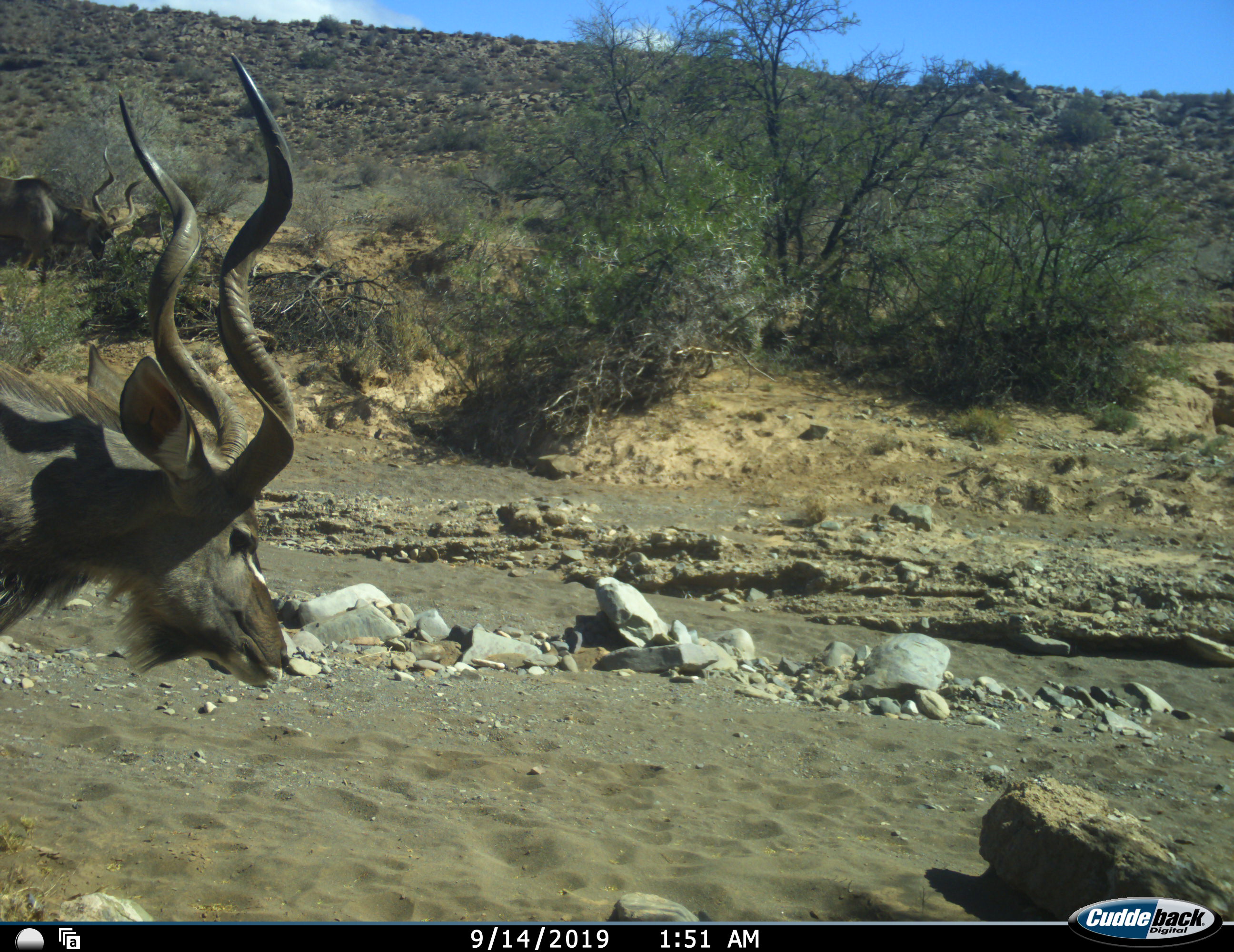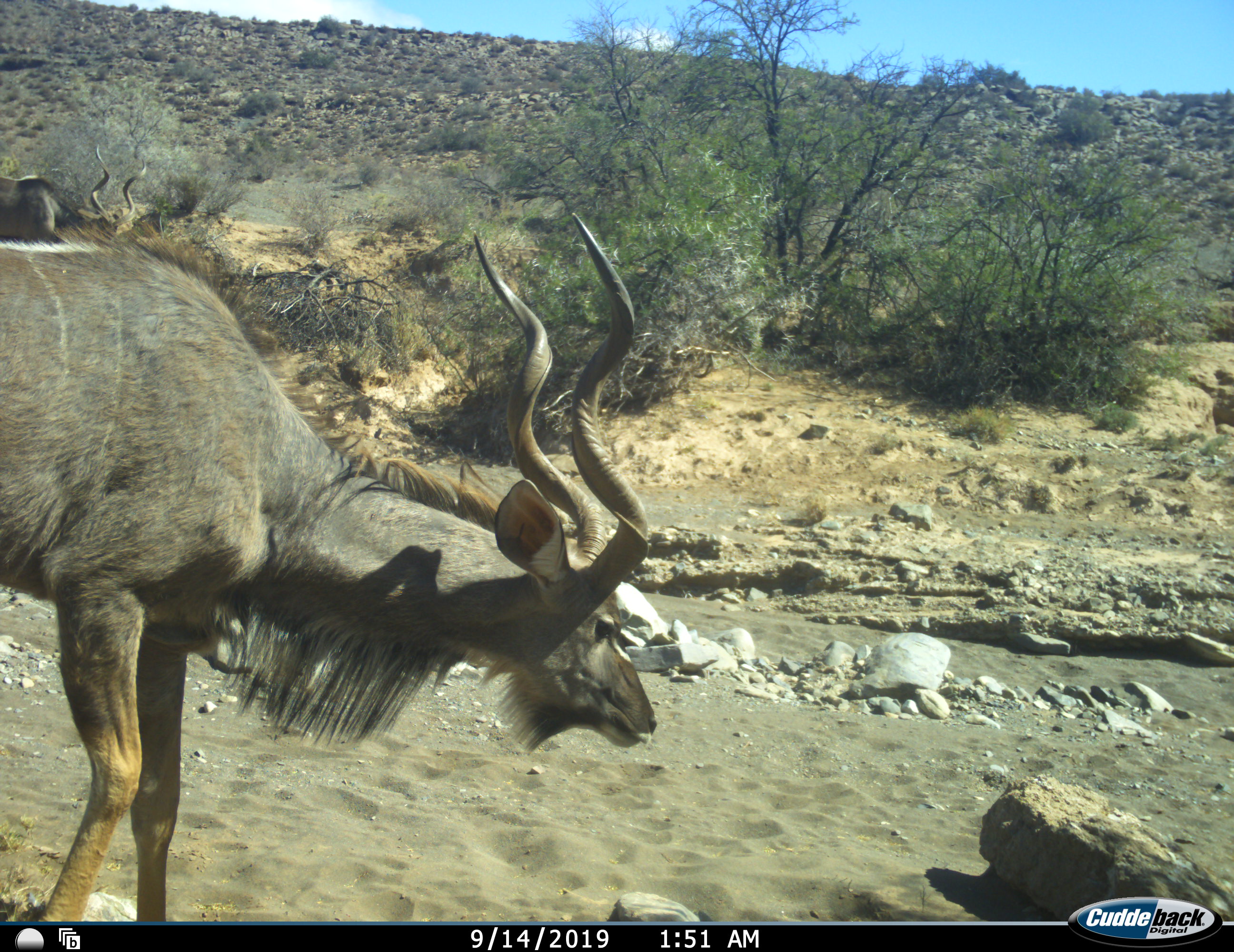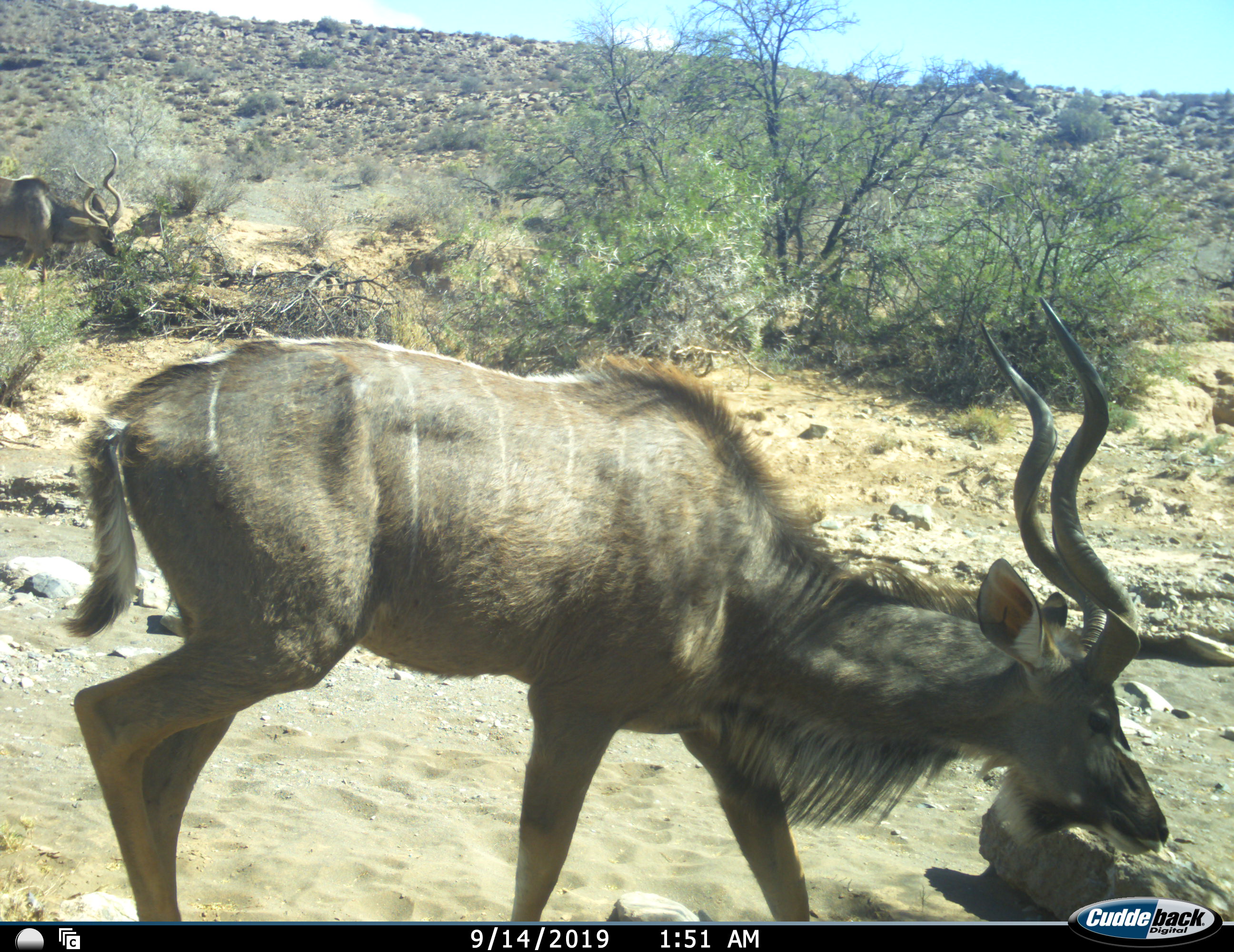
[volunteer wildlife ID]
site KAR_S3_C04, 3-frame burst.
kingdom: Animalia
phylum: Chordata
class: Mammalia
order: Artiodactyla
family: Bovidae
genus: Tragelaphus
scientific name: Tragelaphus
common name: kudu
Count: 2.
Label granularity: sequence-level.